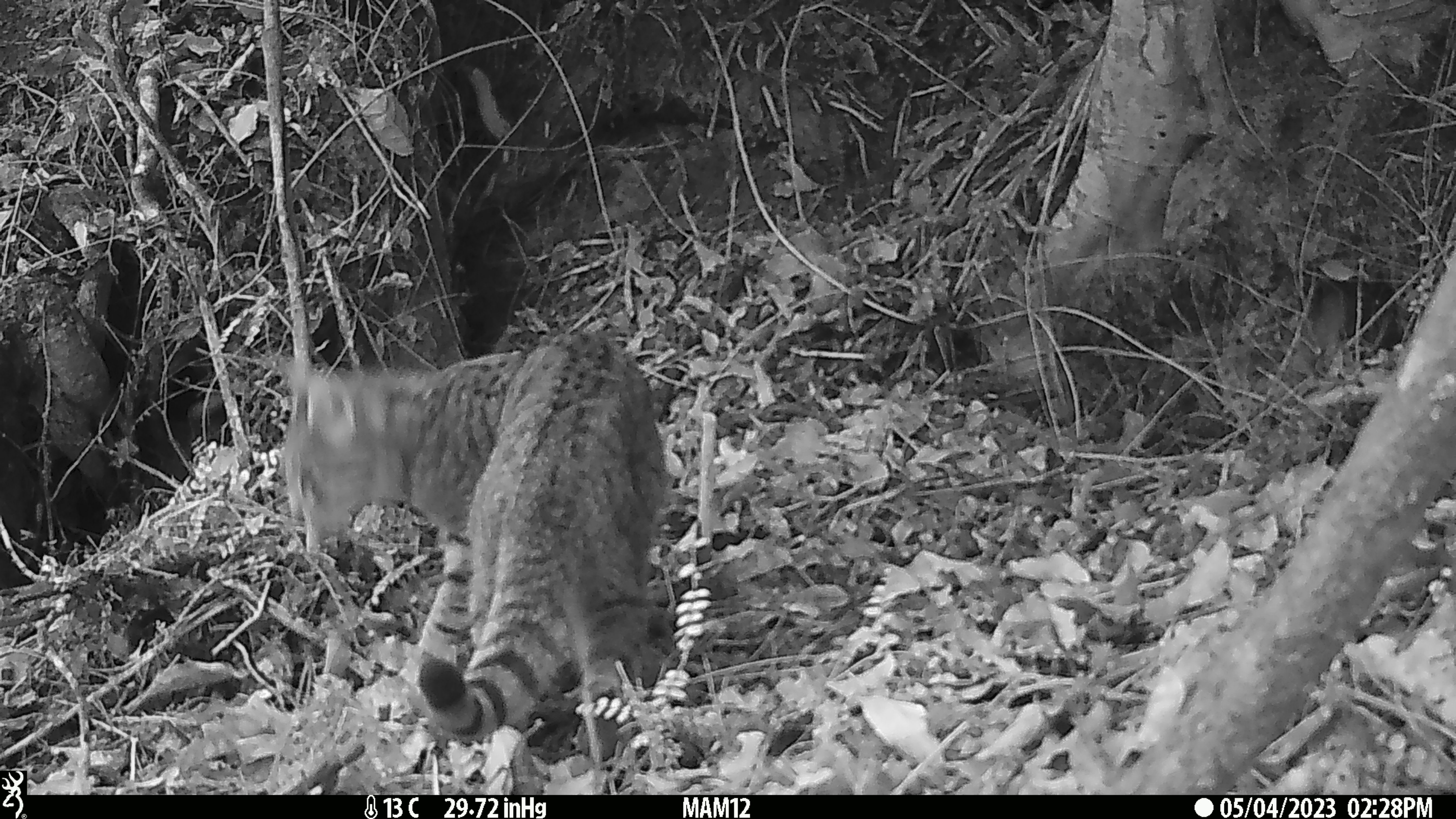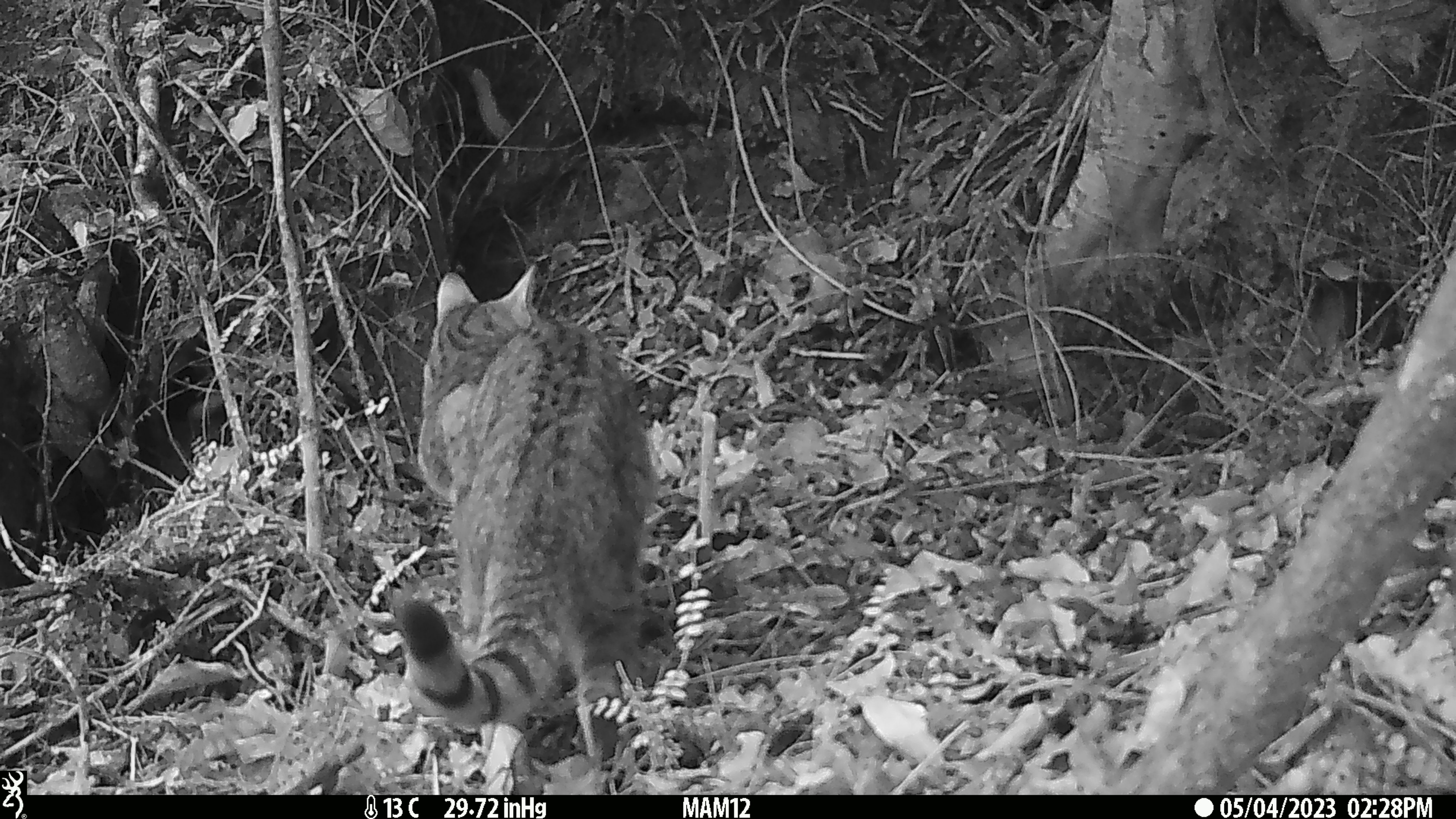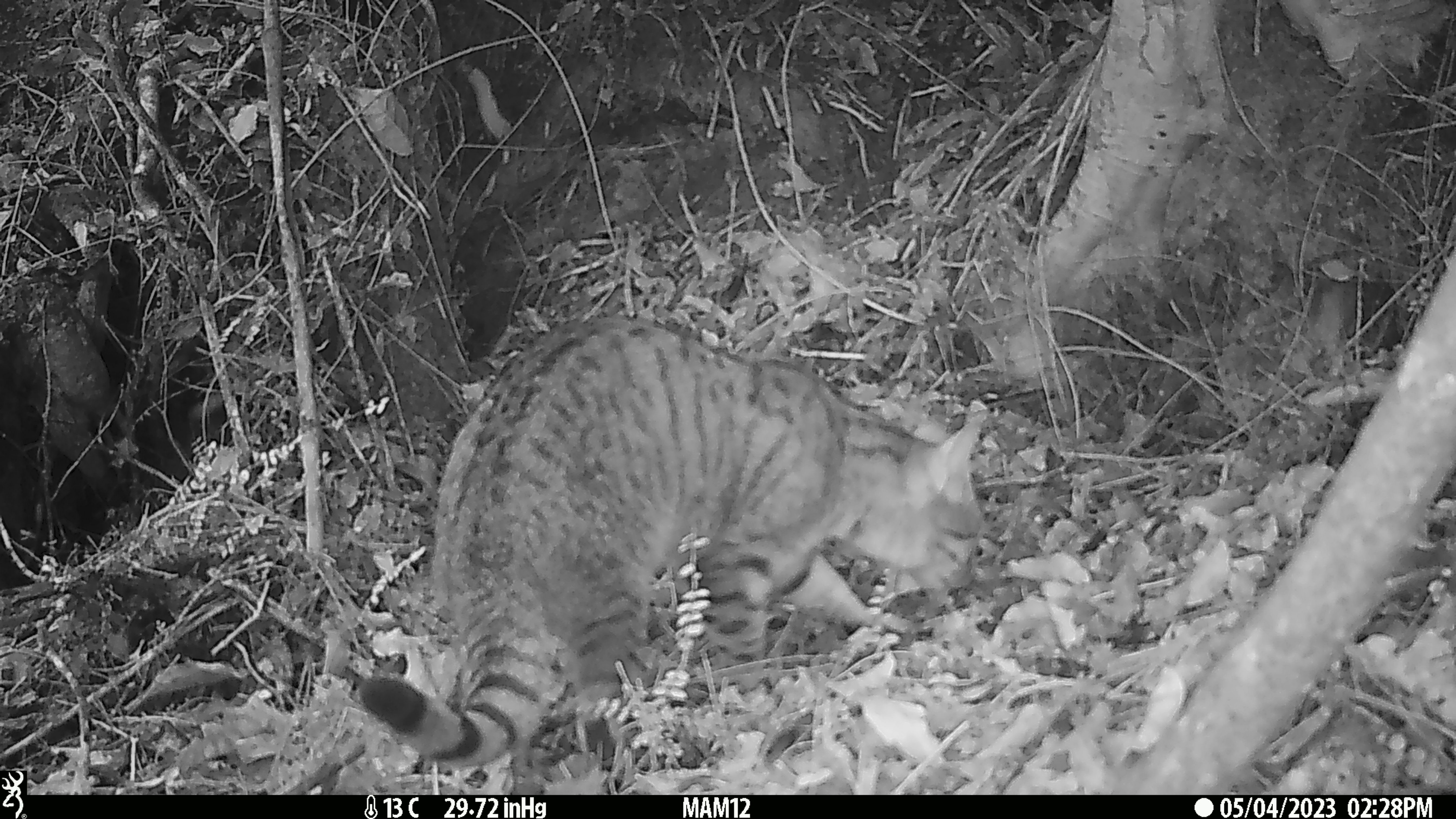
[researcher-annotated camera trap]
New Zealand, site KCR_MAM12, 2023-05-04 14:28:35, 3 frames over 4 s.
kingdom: Animalia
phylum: Chordata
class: Mammalia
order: Carnivora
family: Felidae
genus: Felis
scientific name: Felis catus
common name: domestic cat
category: cat